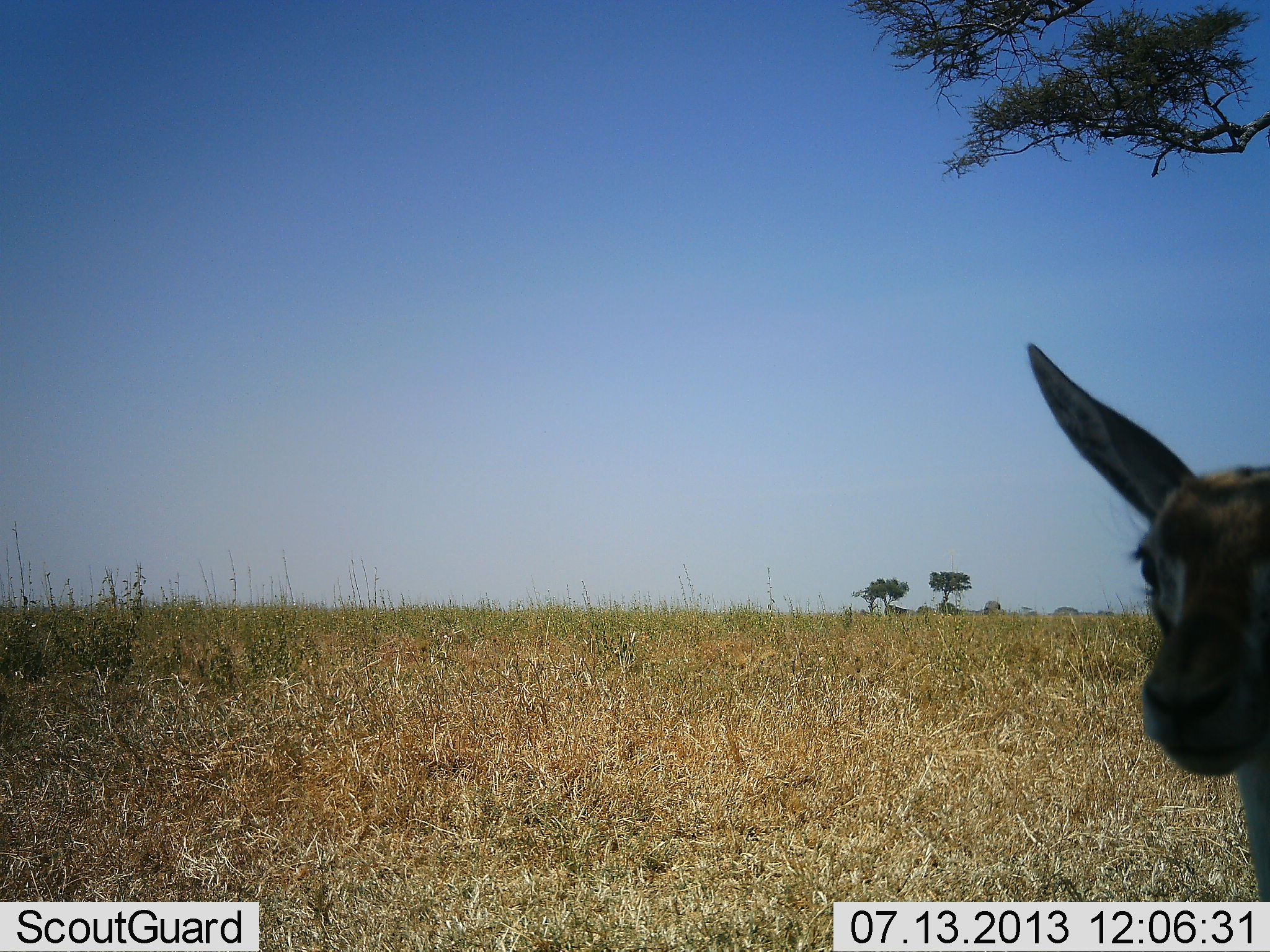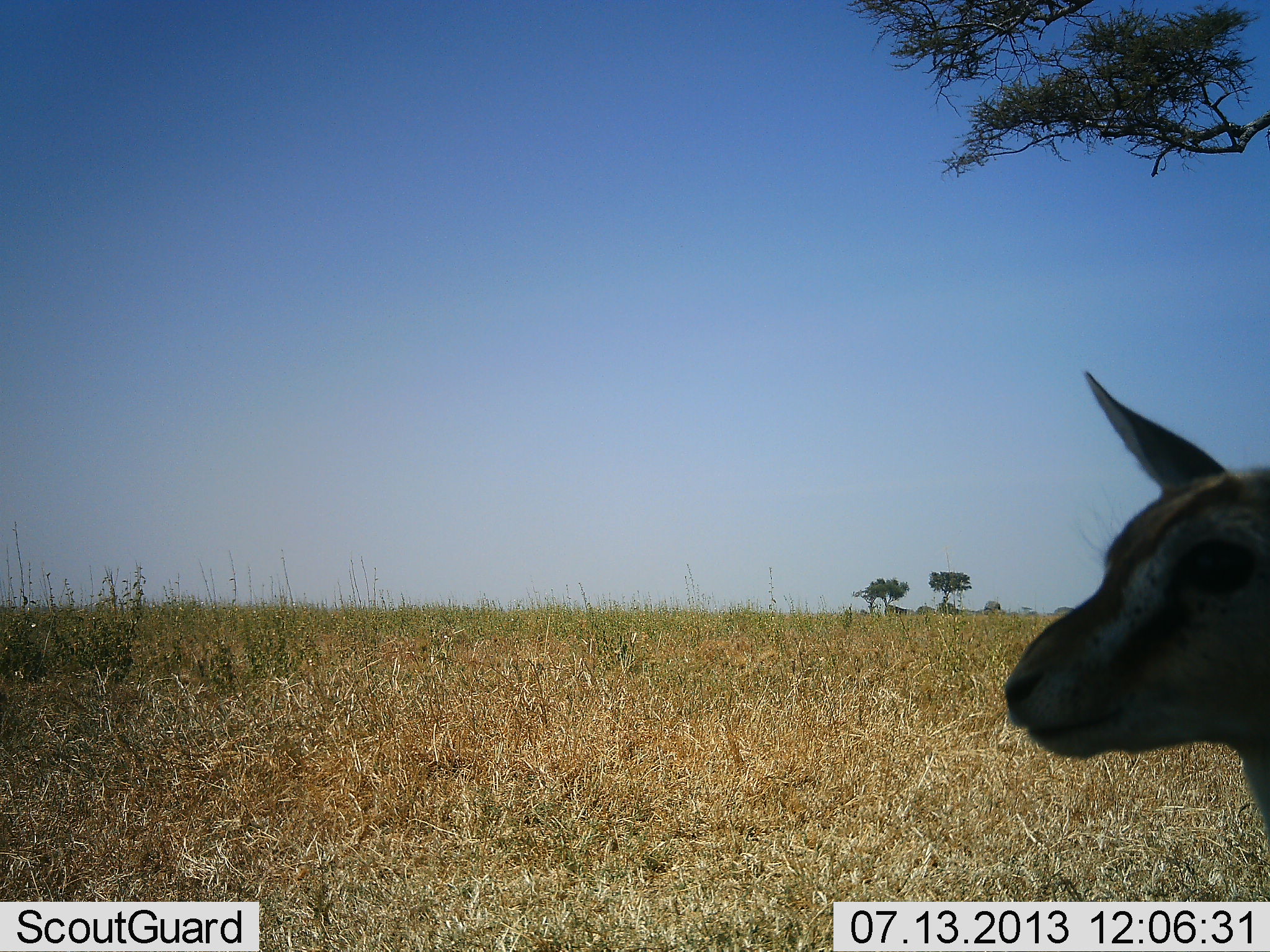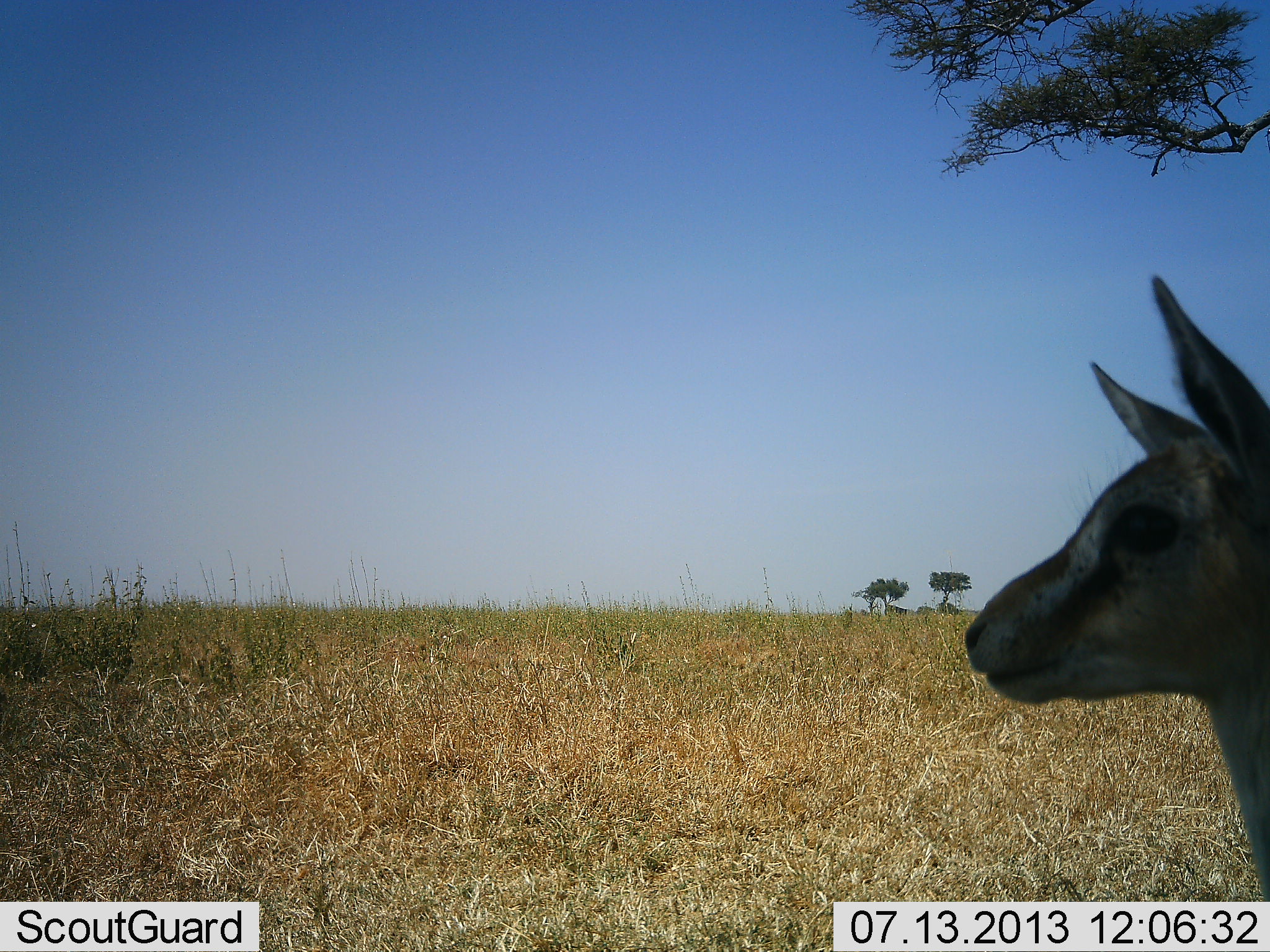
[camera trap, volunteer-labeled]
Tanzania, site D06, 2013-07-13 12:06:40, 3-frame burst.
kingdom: Animalia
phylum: Chordata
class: Mammalia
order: Artiodactyla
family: Bovidae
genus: Eudorcas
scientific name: Eudorcas thomsonii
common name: thomson's gazelle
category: gazellethomsons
Gazellethomsons (thomson's gazelle) (Eudorcas thomsonii), count 1. Behavior (volunteer vote fractions): standing 90%, resting 0%, moving 10%, interacting 0%. Young present (vote fraction): 10%. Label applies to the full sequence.